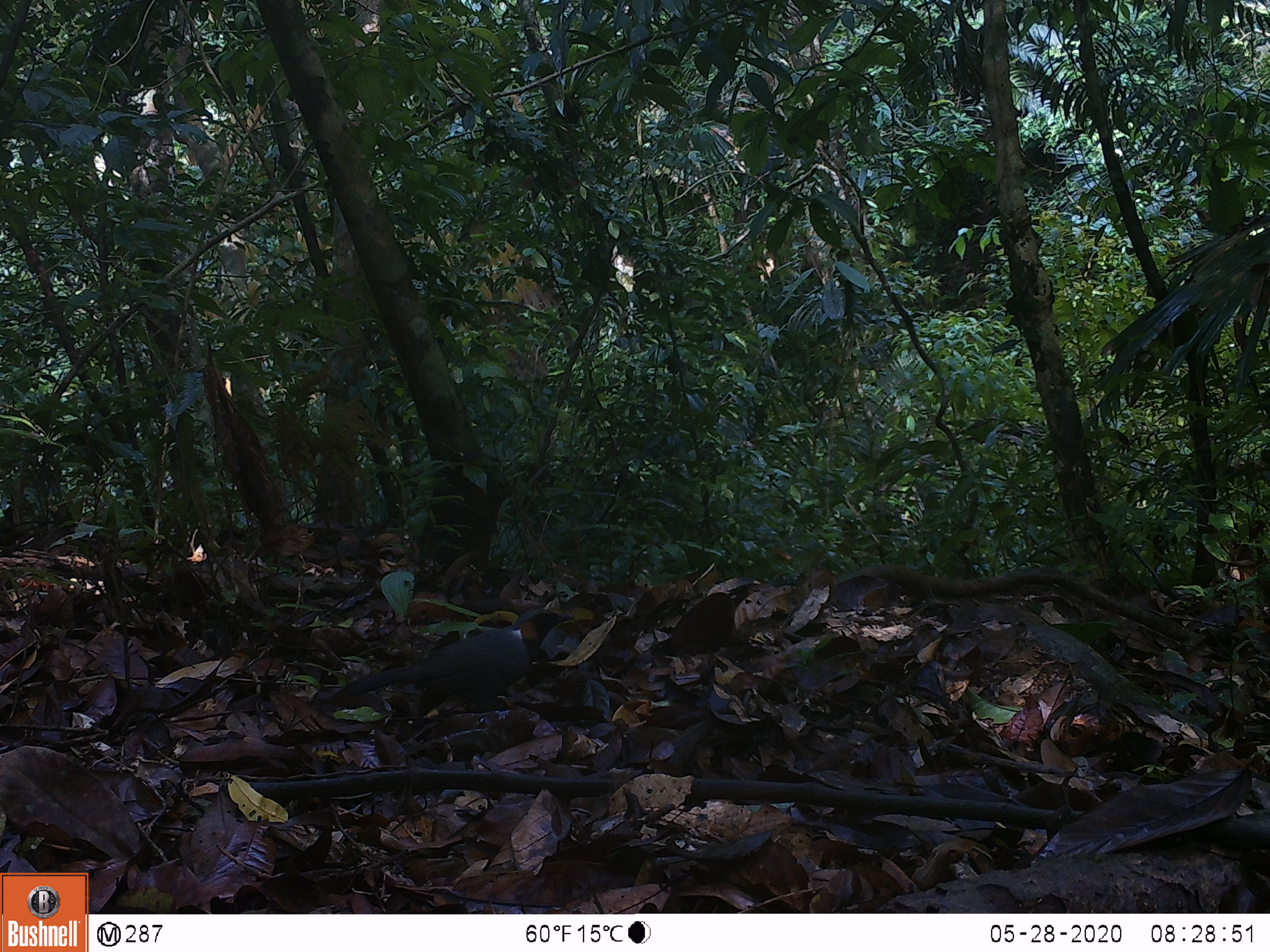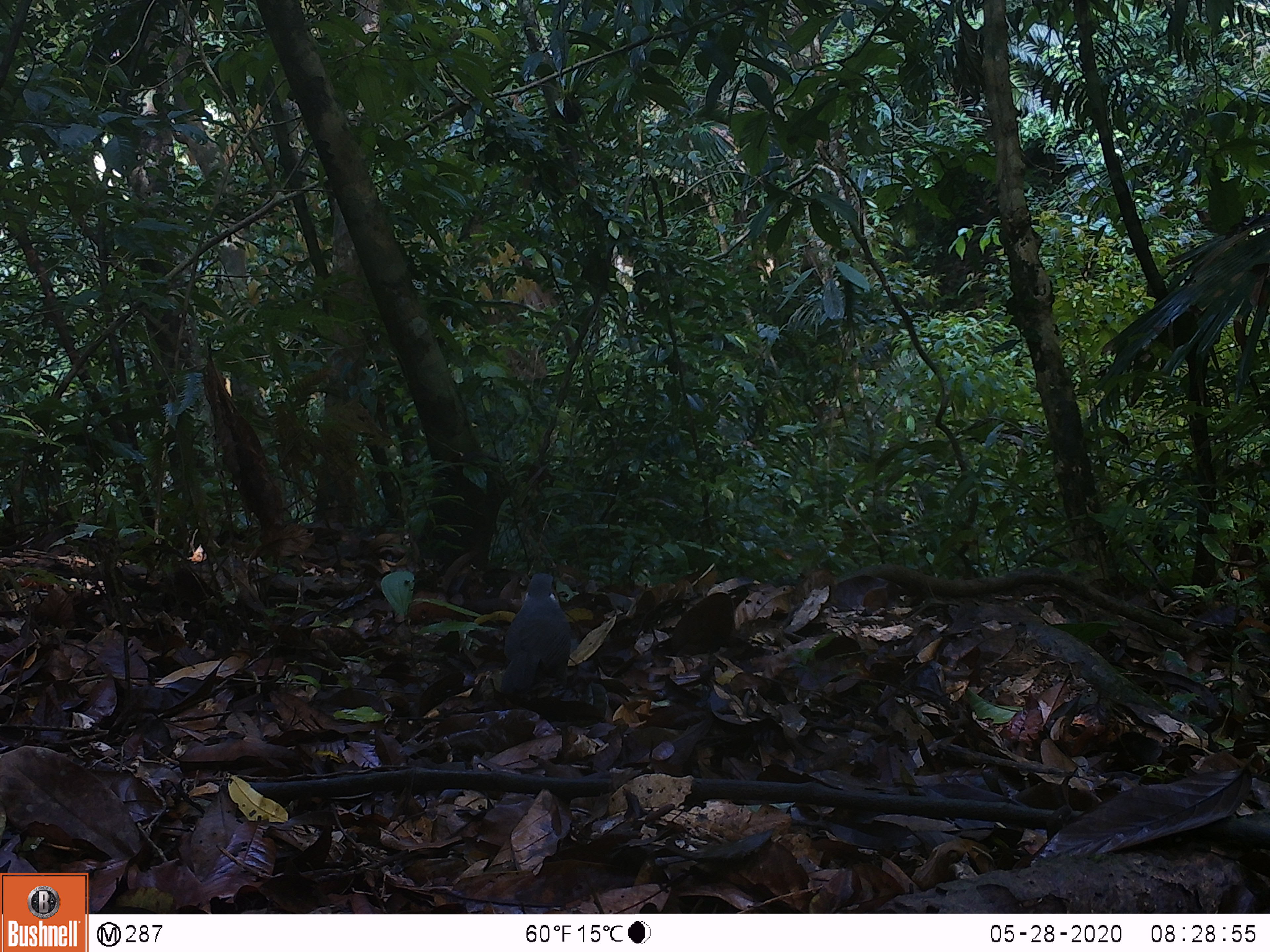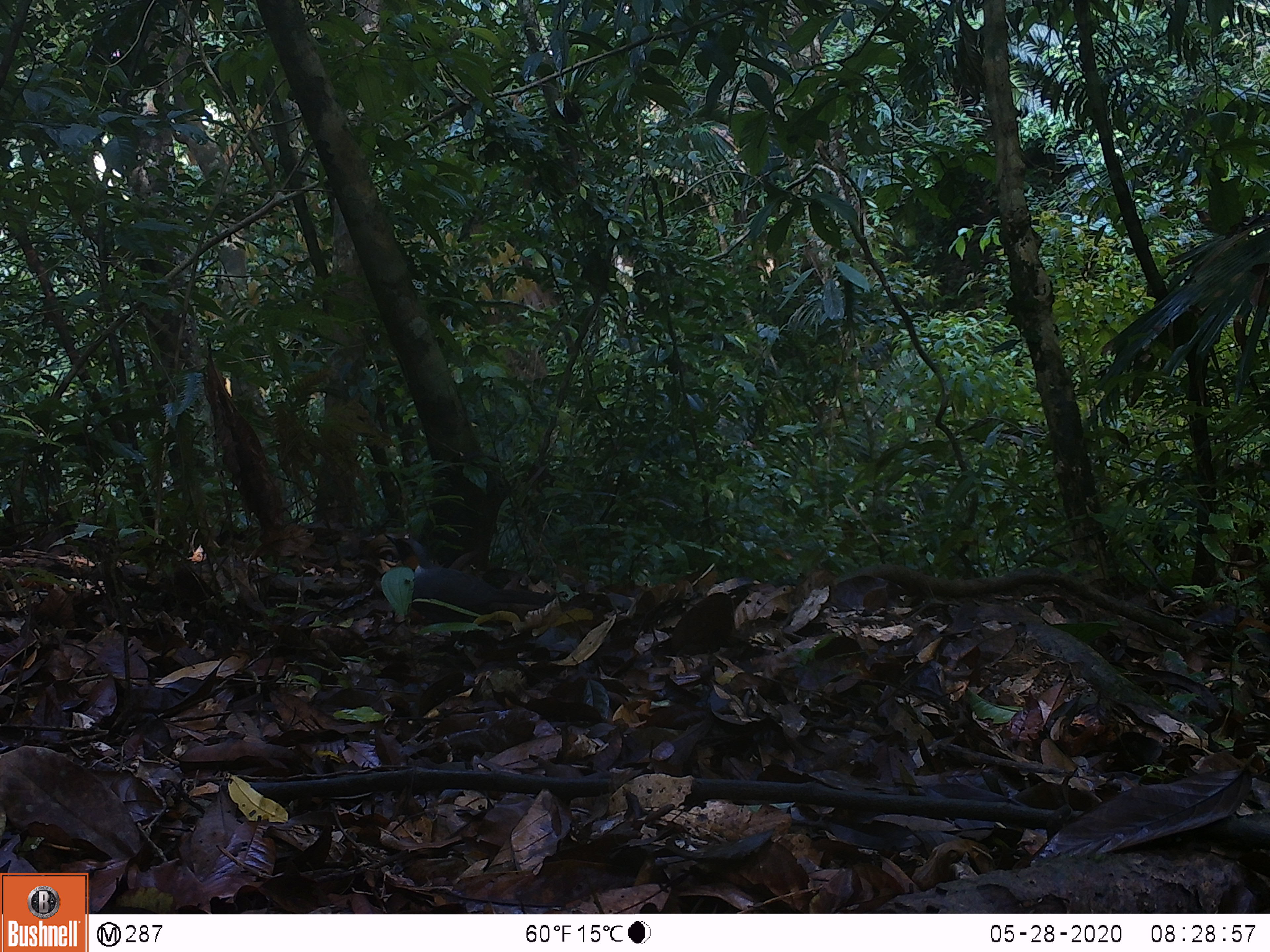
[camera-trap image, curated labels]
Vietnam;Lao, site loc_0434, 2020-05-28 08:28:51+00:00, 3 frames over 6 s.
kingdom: Animalia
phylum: Chordata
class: Aves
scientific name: Aves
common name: bird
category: unidentified bird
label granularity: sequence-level